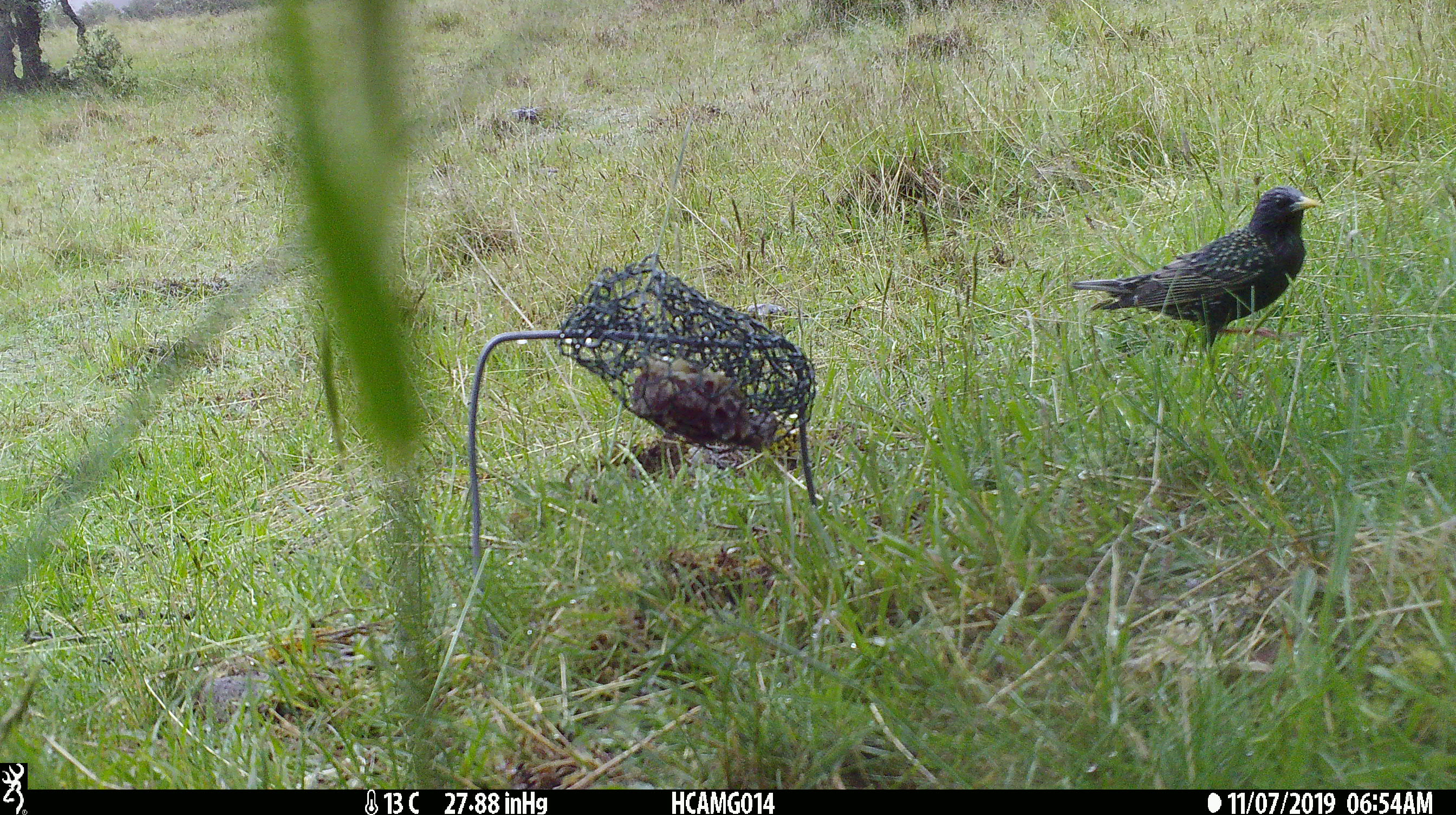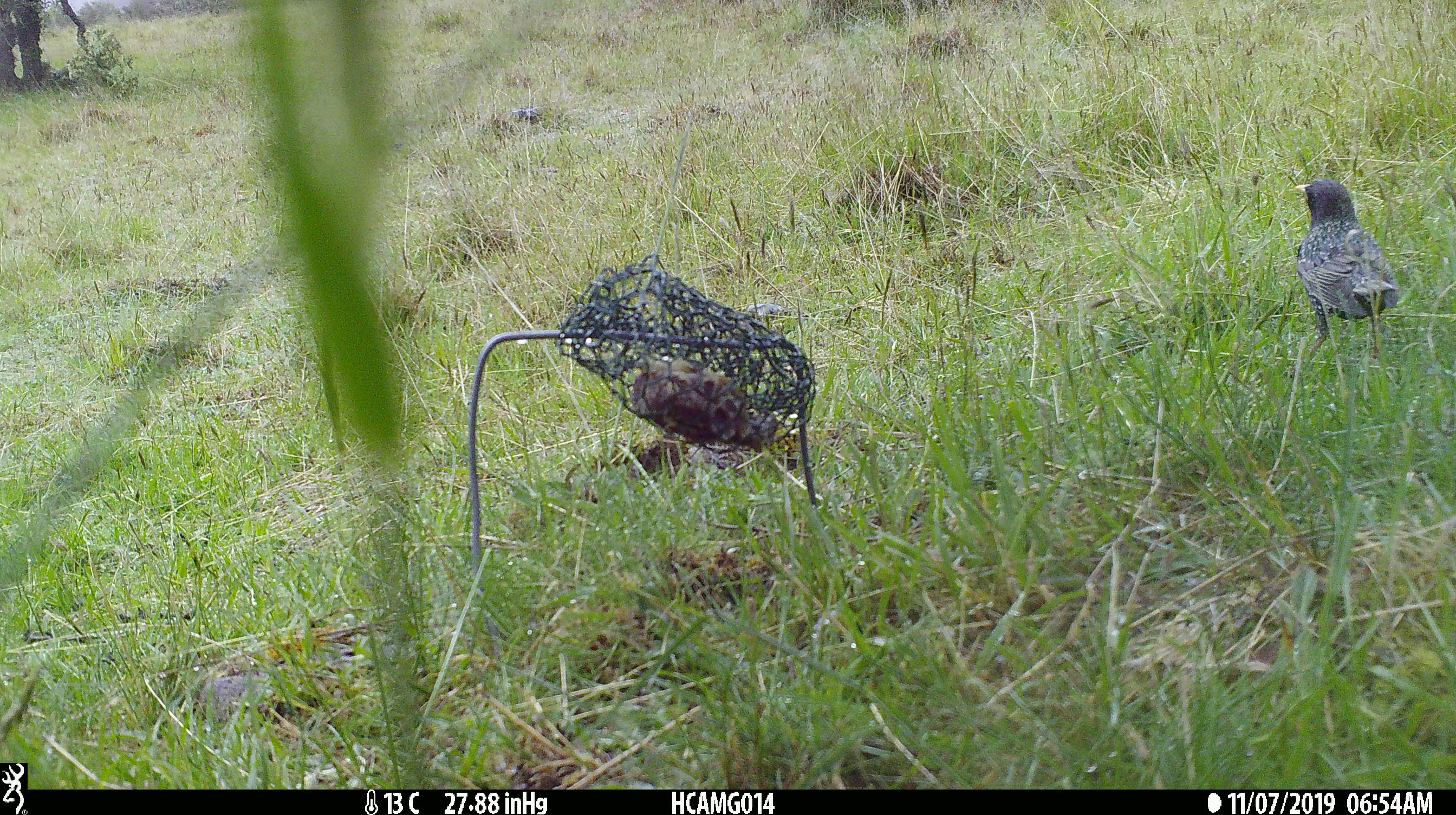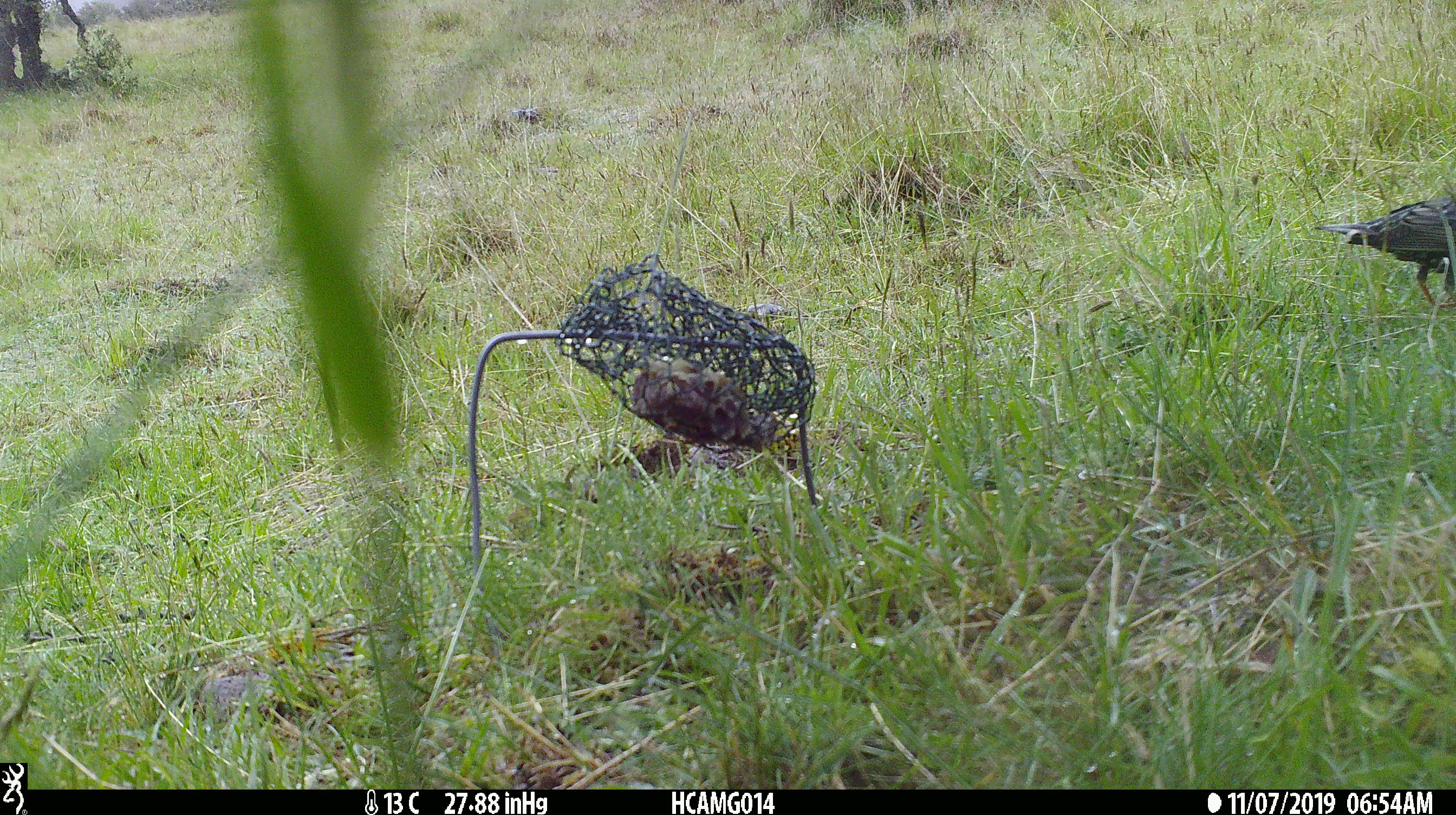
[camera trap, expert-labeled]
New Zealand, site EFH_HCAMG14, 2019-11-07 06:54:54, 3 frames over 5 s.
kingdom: Animalia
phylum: Chordata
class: Aves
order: Passeriformes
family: Sturnidae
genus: Sturnus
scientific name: Sturnus vulgaris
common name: european starling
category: starling